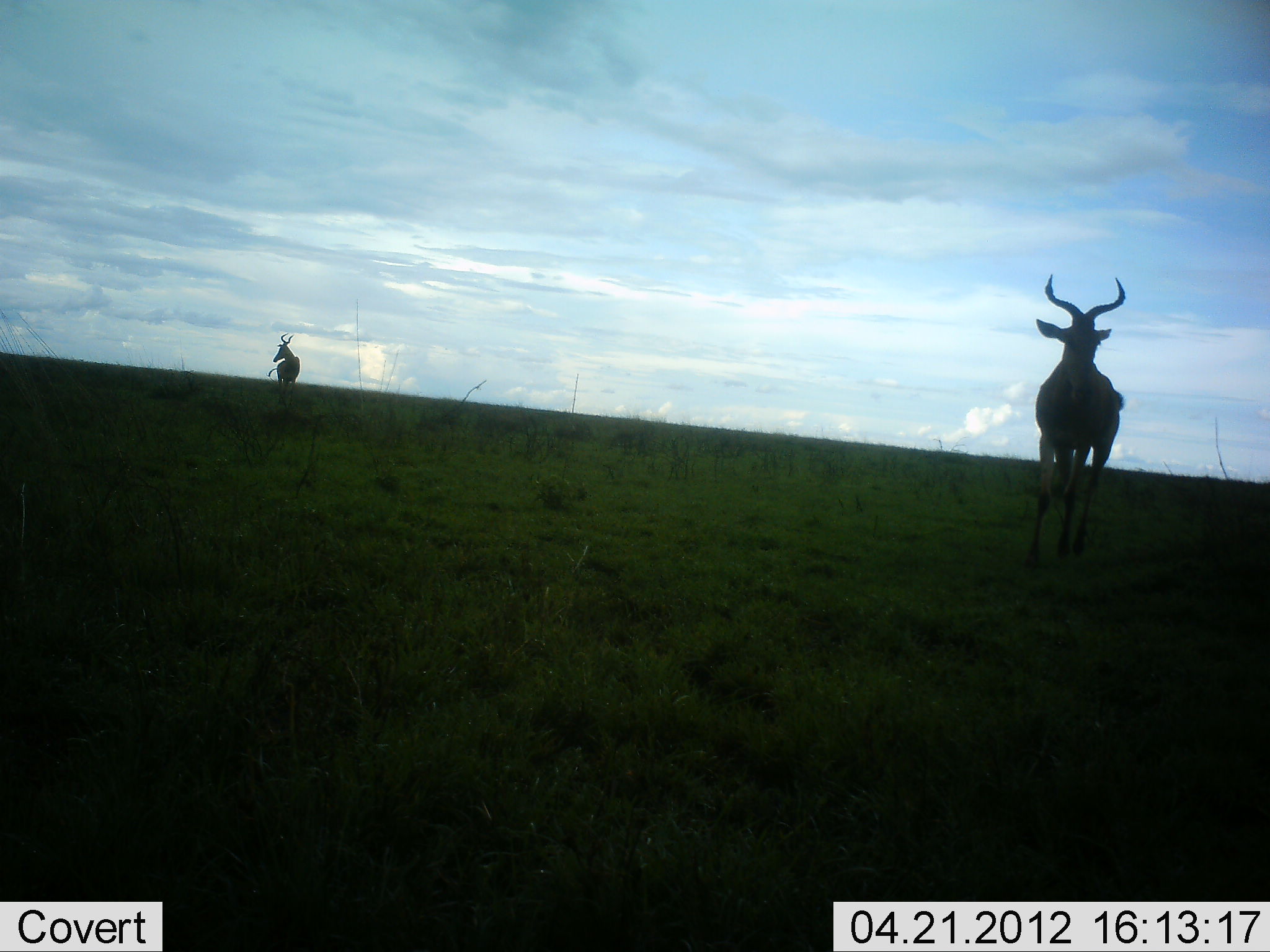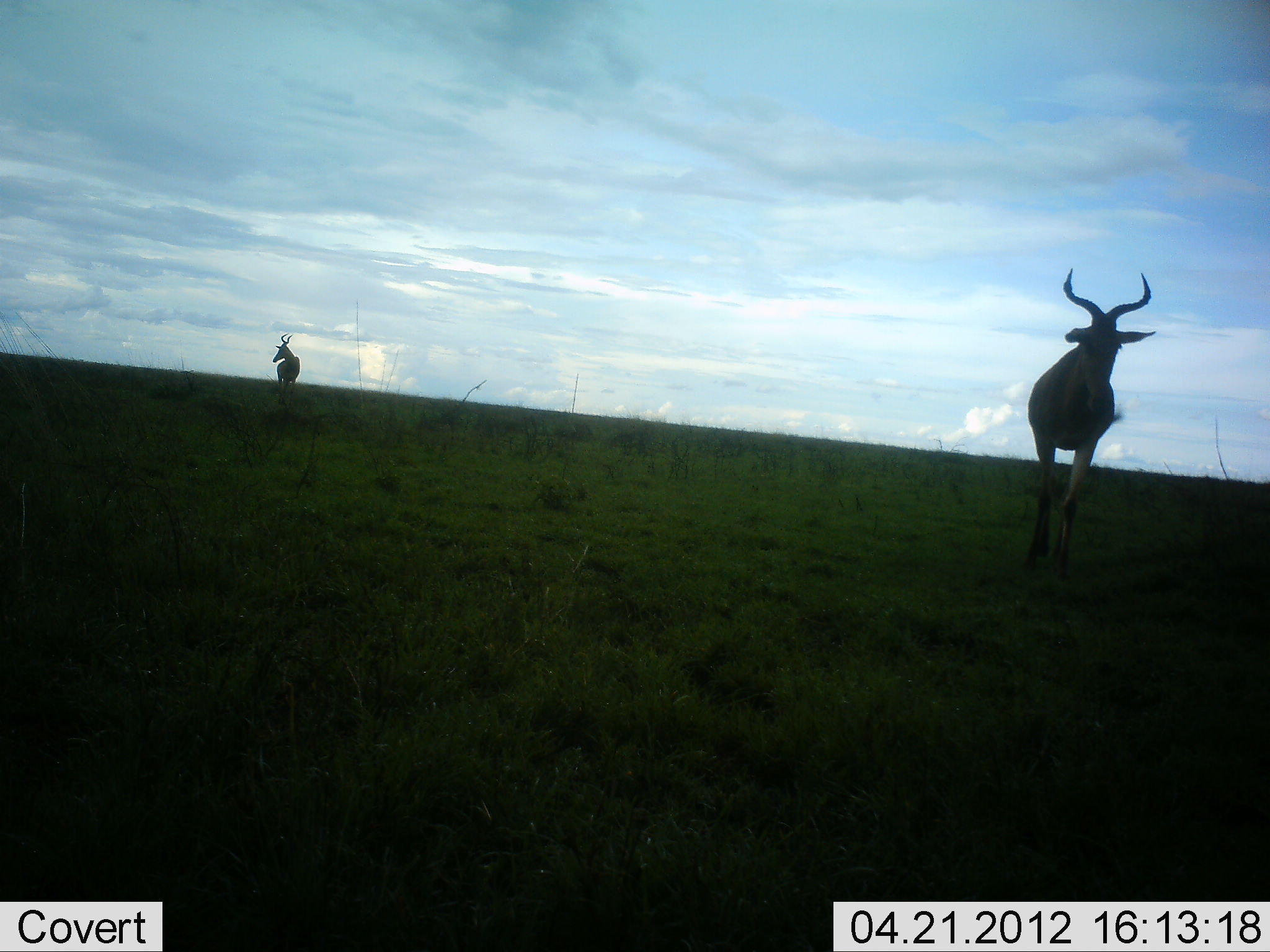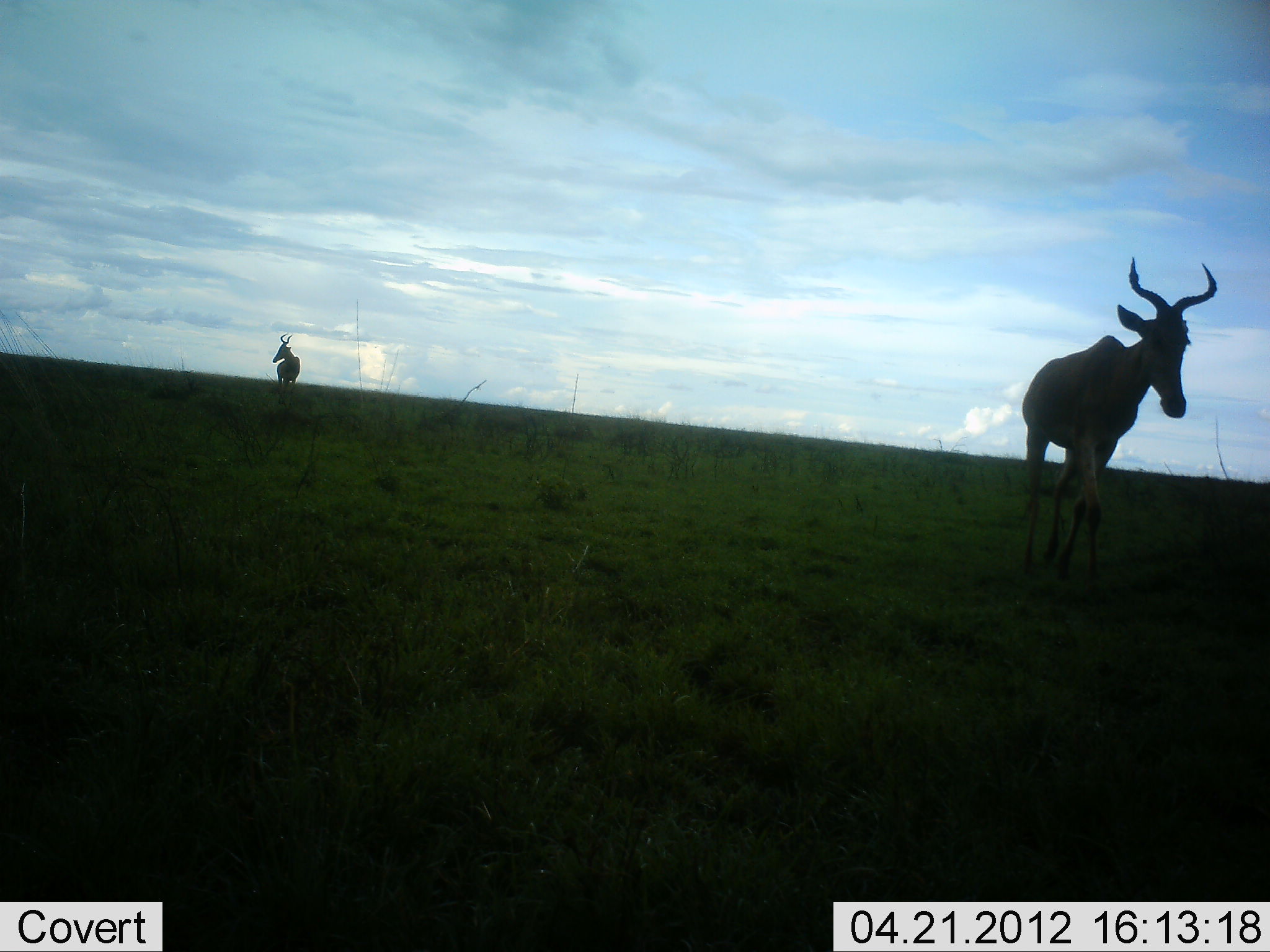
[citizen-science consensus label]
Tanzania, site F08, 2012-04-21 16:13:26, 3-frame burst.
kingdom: Animalia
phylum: Chordata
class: Mammalia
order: Artiodactyla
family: Bovidae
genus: Alcelaphus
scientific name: Alcelaphus buselaphus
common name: hartebeest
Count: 2.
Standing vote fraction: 63%.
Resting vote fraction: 0%.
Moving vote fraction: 84%.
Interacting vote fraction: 0%.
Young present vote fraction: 0%.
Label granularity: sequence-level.